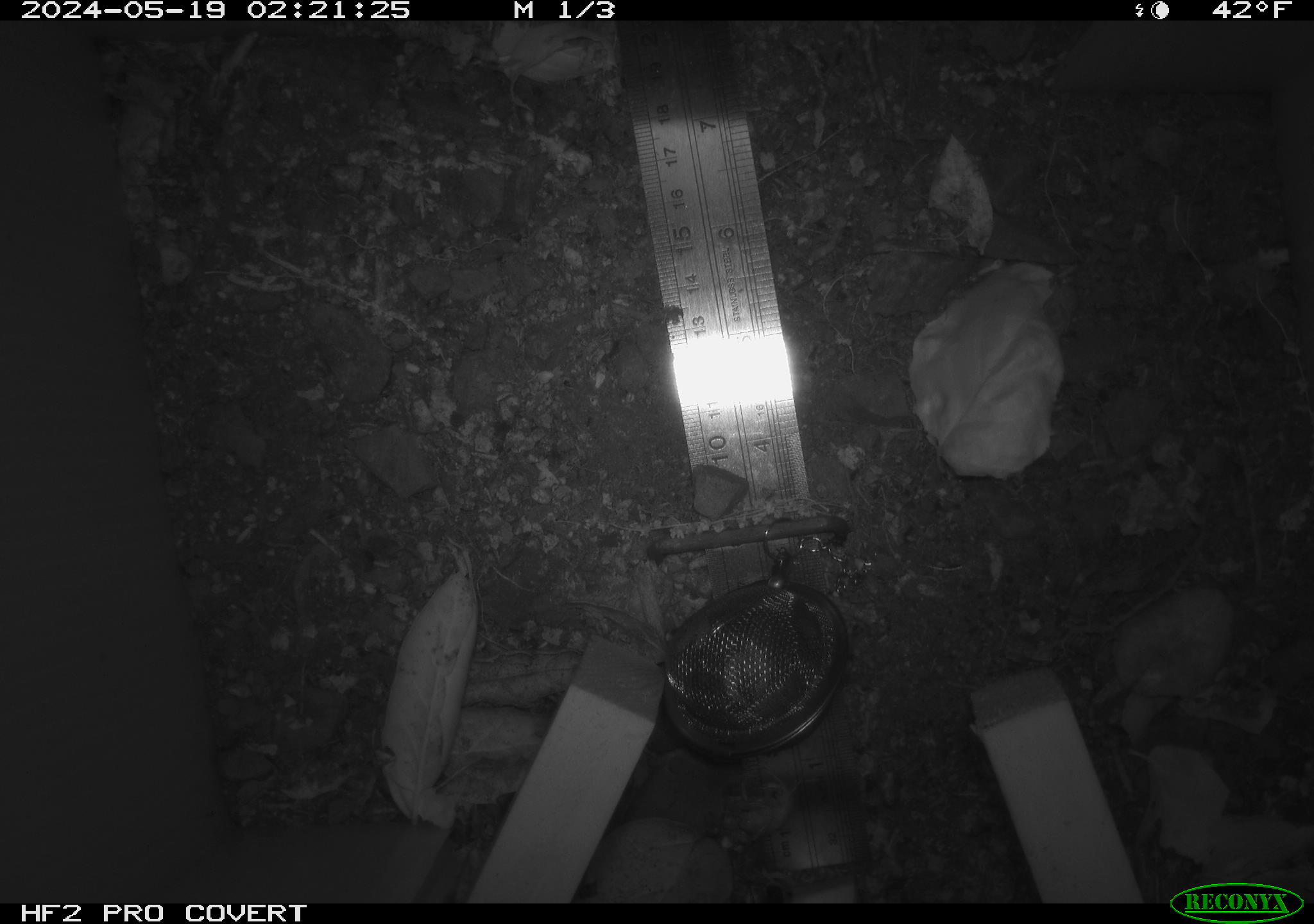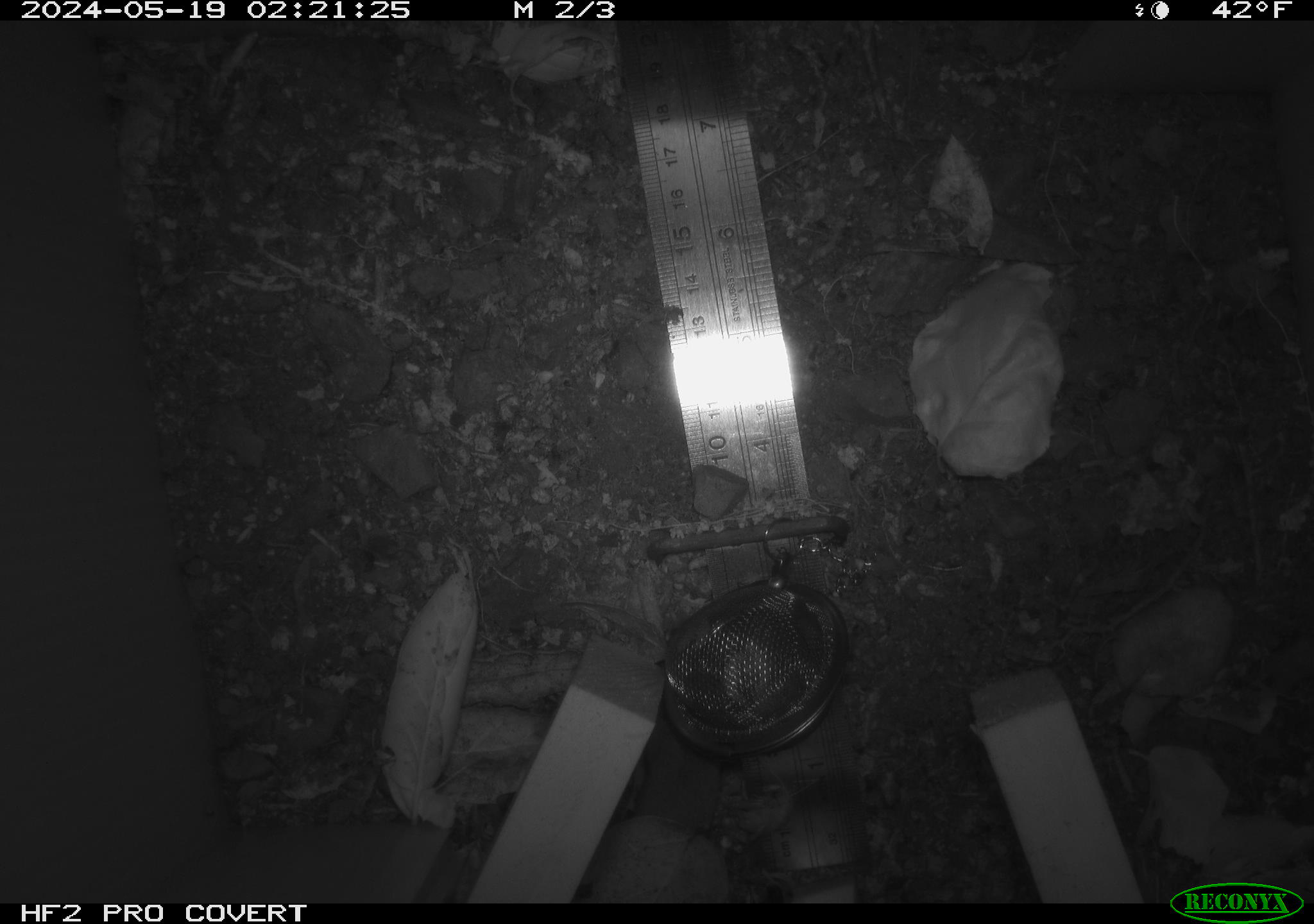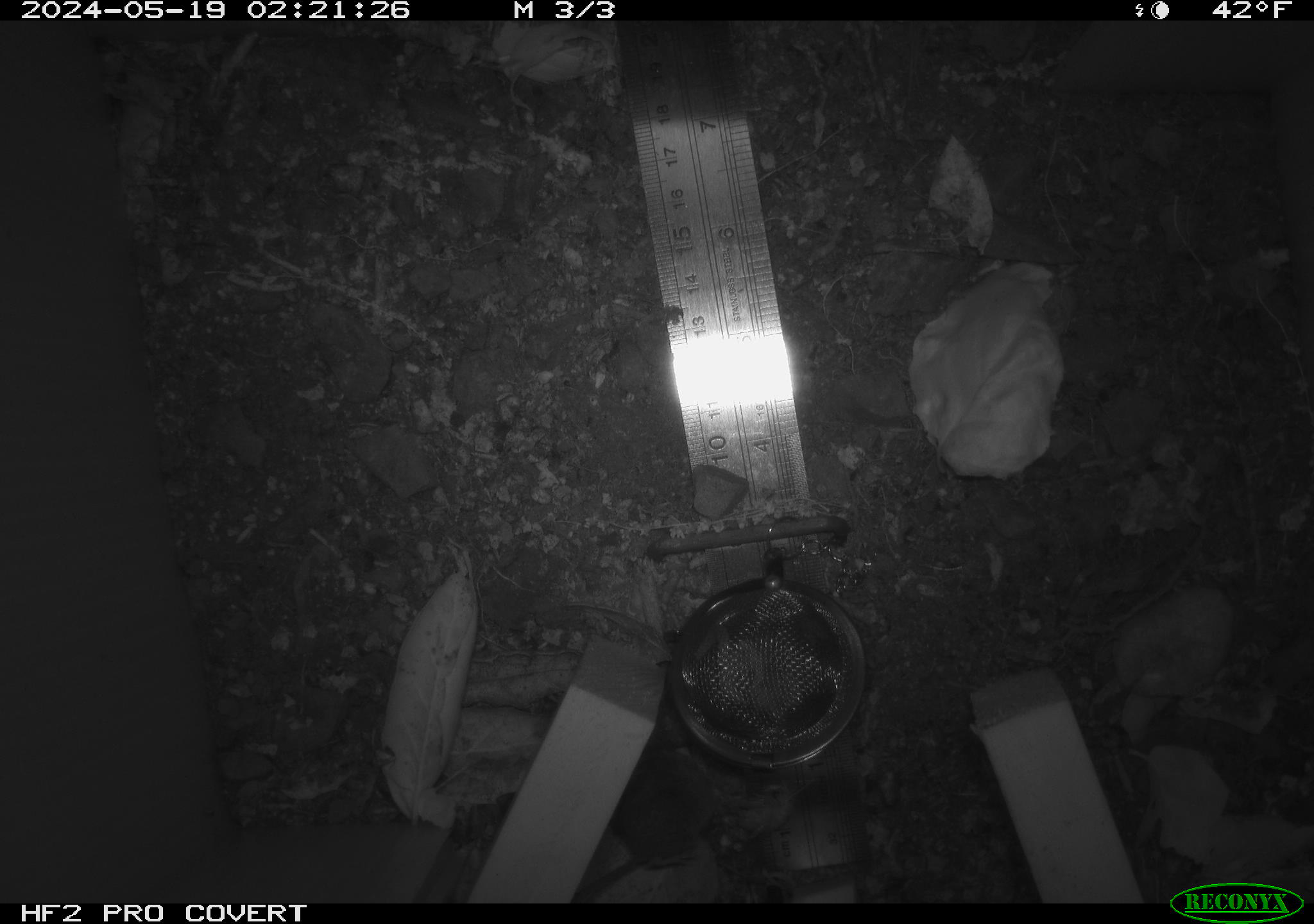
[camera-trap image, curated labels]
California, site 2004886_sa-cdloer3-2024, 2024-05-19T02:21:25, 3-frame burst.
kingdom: Animalia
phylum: Chordata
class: Mammalia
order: Rodentia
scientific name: Rodentia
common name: rodent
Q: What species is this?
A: Rodent (Rodentia).